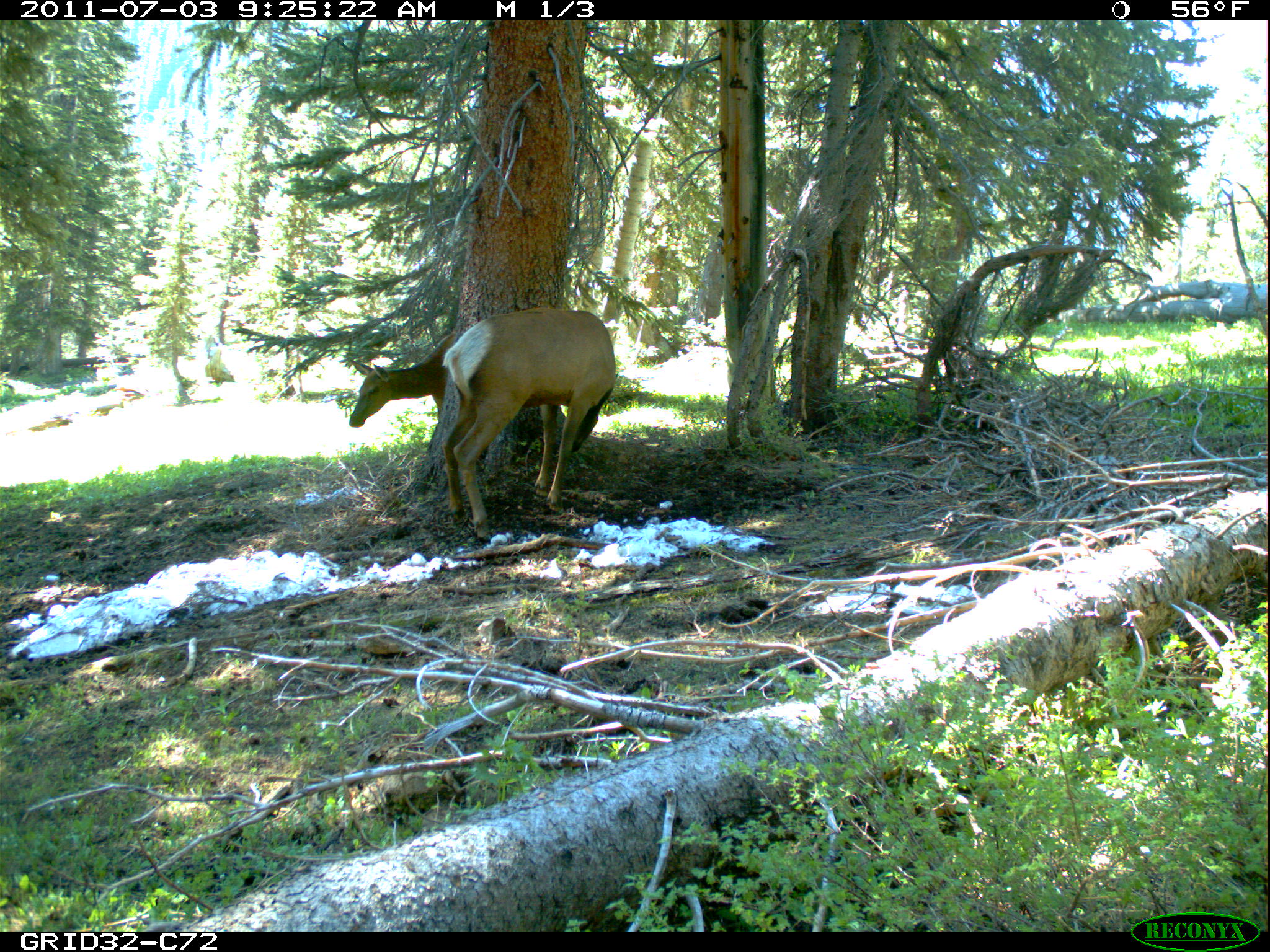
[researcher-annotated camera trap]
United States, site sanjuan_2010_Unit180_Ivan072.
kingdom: Animalia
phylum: Chordata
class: Mammalia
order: Artiodactyla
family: Cervidae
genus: Cervus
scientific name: Cervus elaphus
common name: red deer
Cervus elaphus (red deer).